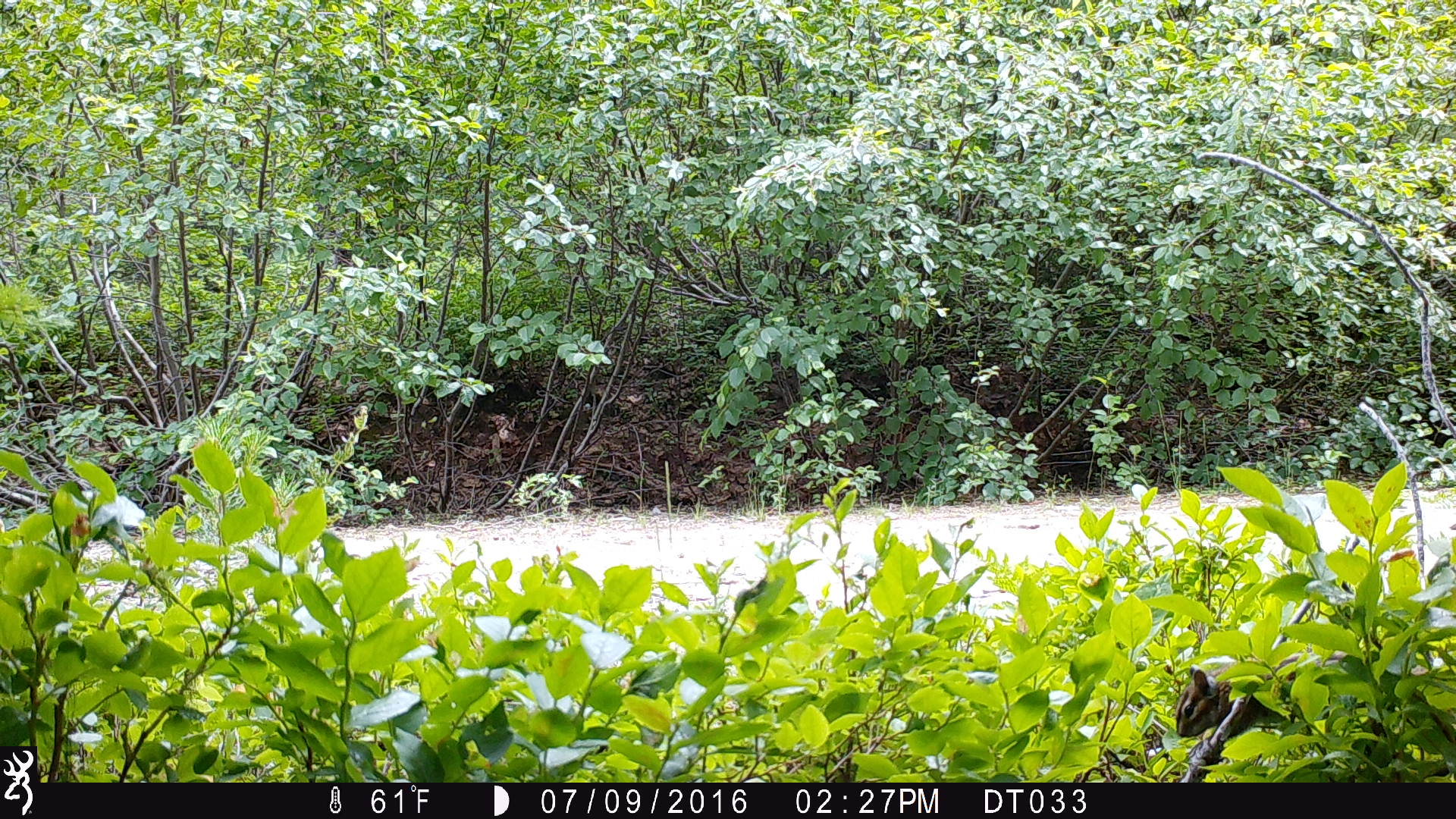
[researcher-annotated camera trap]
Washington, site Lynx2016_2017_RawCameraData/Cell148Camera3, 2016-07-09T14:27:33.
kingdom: Animalia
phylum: Chordata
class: Mammalia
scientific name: Mammalia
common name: small mammal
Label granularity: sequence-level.